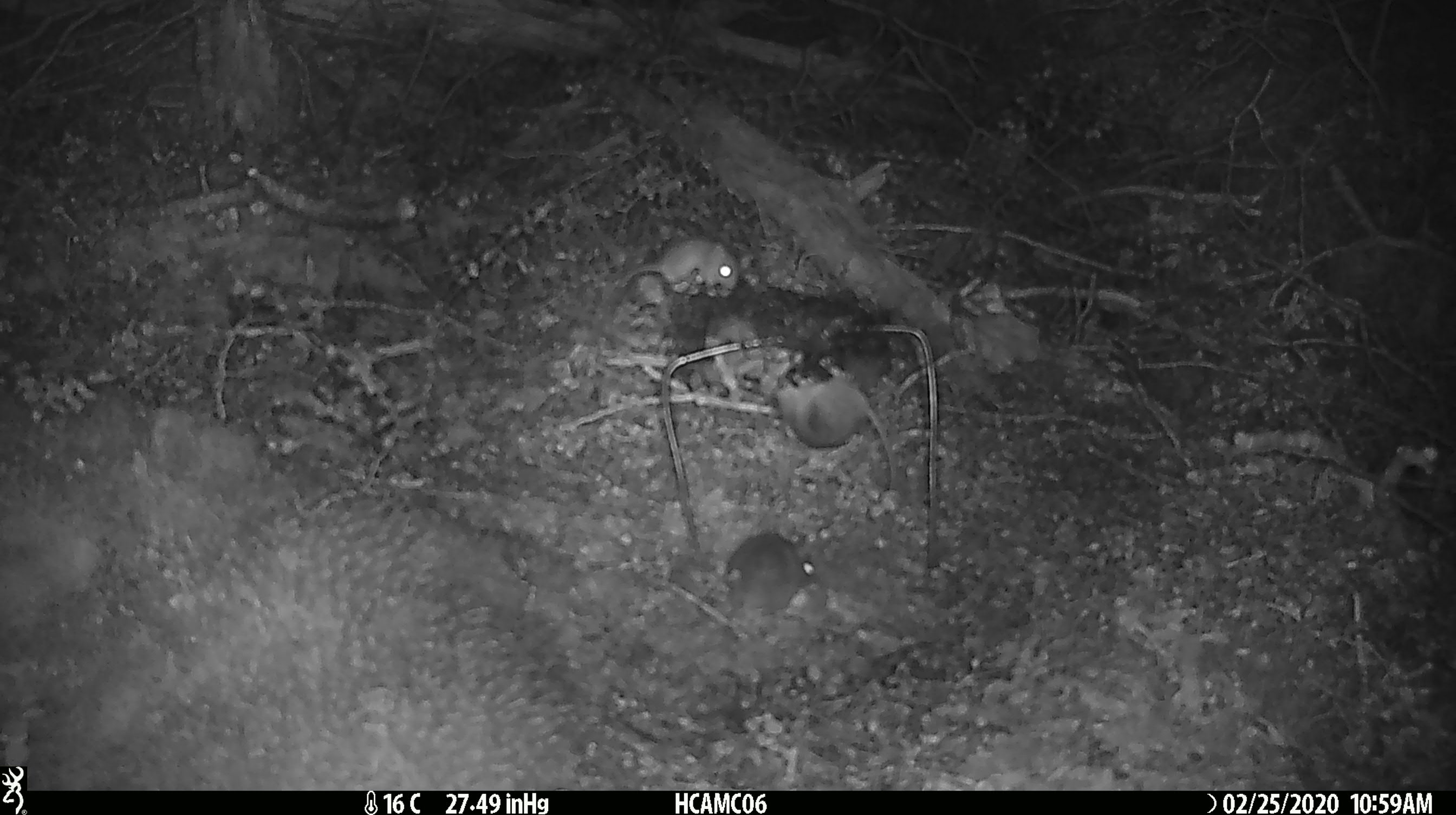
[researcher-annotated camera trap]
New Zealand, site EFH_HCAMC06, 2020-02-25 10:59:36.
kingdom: Animalia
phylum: Chordata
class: Mammalia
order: Rodentia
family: Muridae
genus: Mus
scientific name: Mus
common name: mouse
Mouse (Mus).